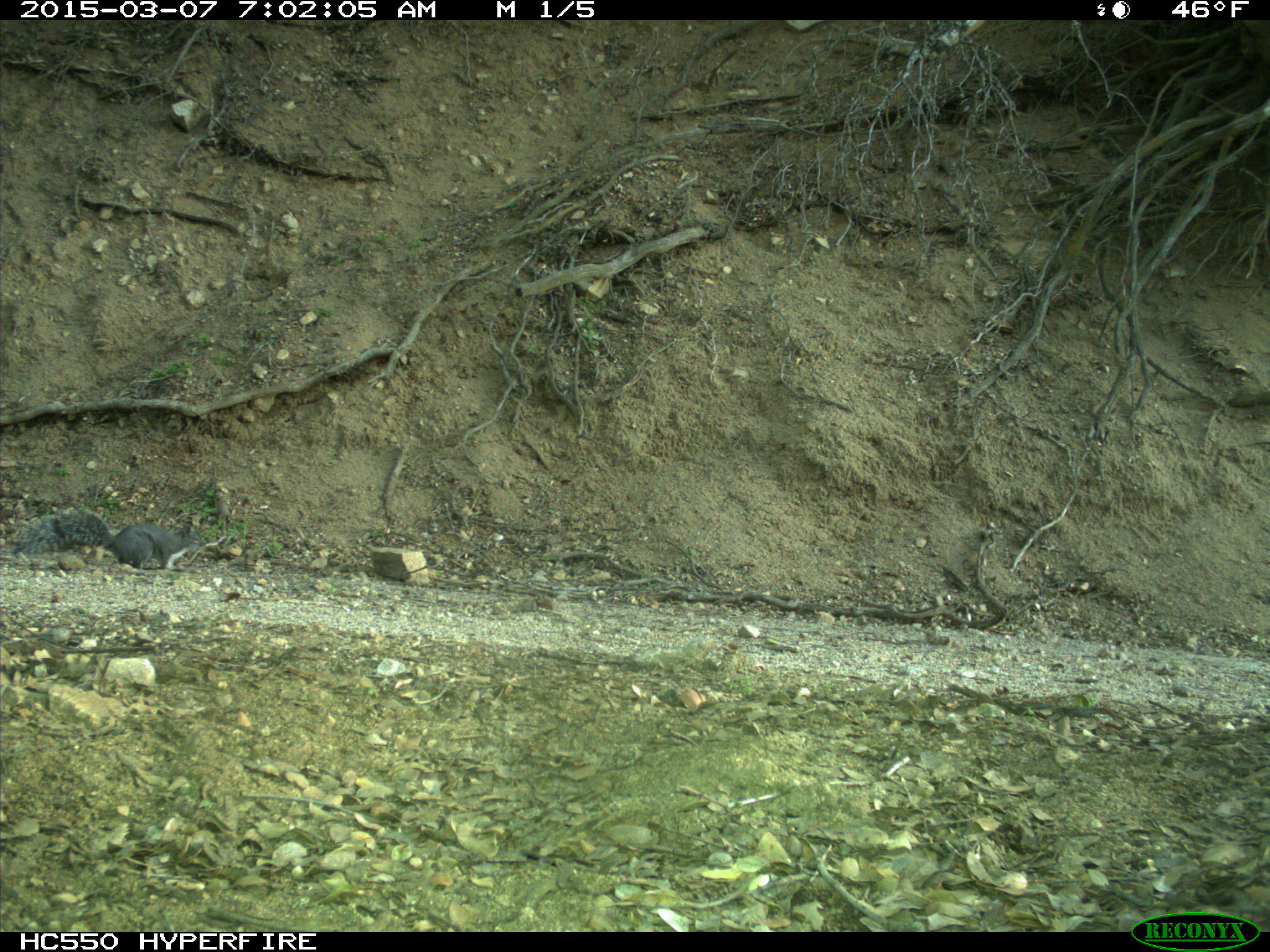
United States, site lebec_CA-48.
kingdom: Animalia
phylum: Chordata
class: Mammalia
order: Rodentia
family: Sciuridae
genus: Sciurus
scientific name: Sciurus carolinensis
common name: eastern gray squirrel